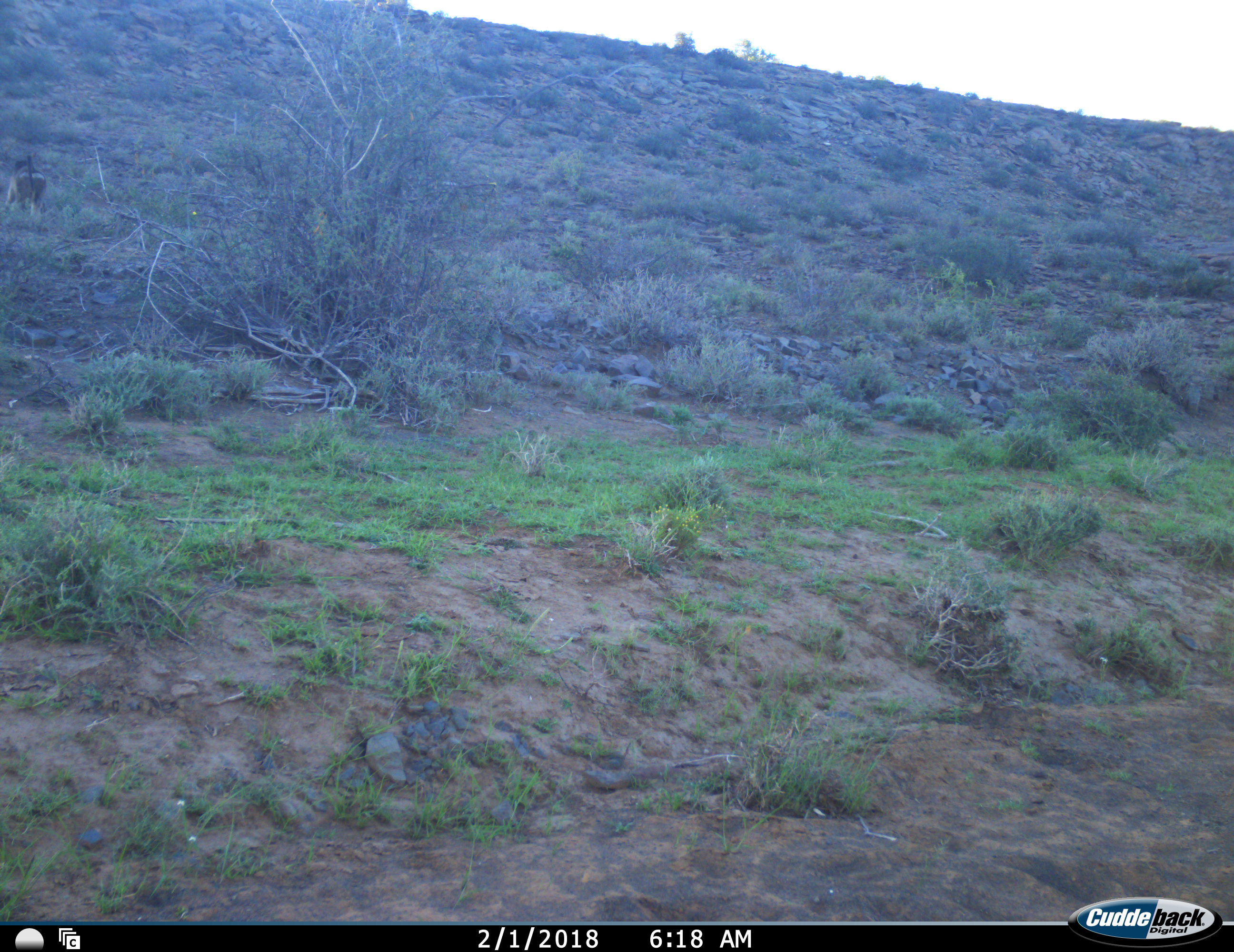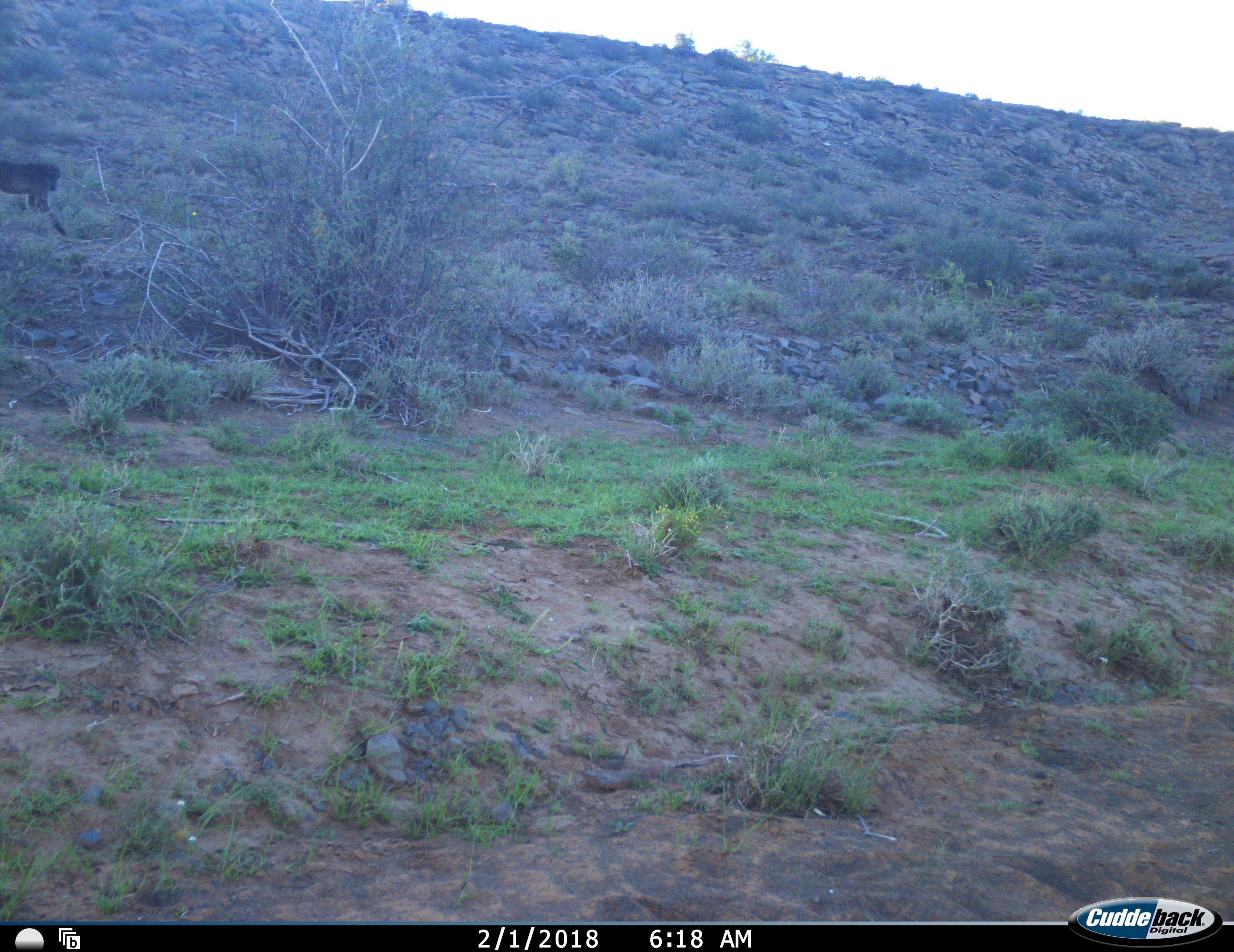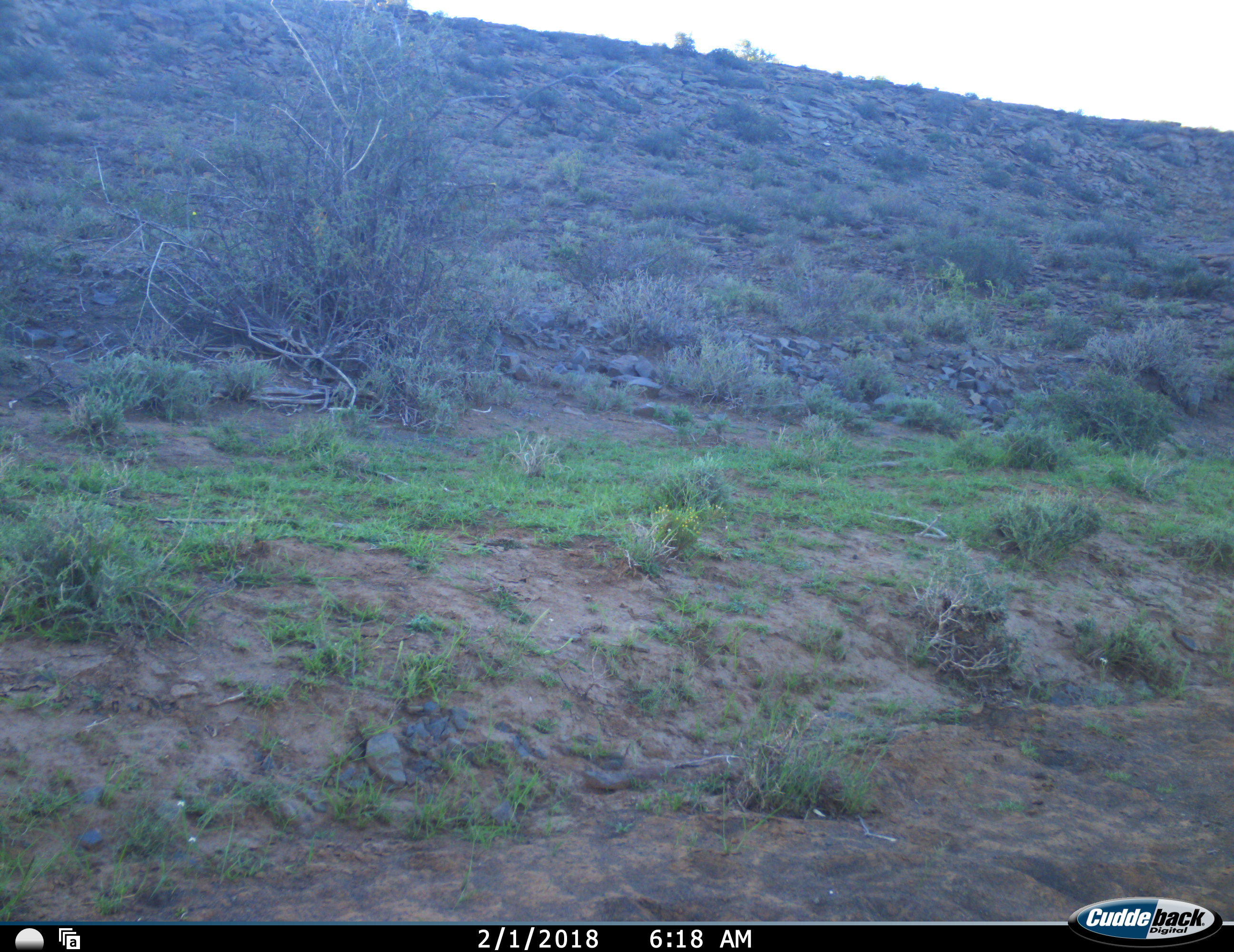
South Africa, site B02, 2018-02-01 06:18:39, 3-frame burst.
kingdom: Animalia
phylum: Chordata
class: Mammalia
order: Primates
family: Cercopithecidae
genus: Papio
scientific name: Papio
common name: baboon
Baboon (Papio), count 2. Behavior (volunteer vote fractions): standing 11%, resting 0%, moving 89%, interacting 0%. Young present (vote fraction): 0%. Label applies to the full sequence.